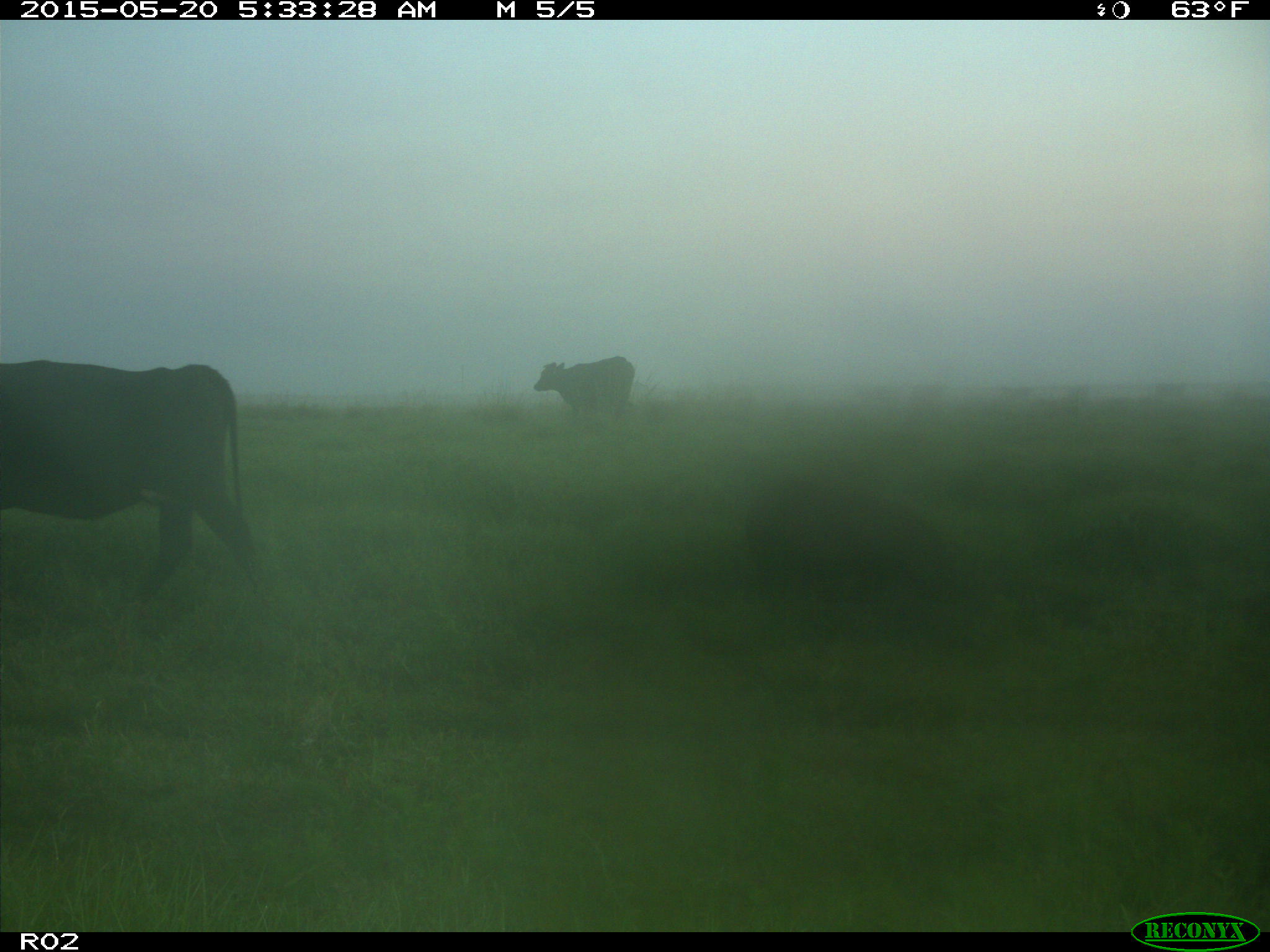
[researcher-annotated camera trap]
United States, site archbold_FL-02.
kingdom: Animalia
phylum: Chordata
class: Mammalia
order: Artiodactyla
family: Bovidae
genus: Bos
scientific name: Bos taurus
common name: domestic cow